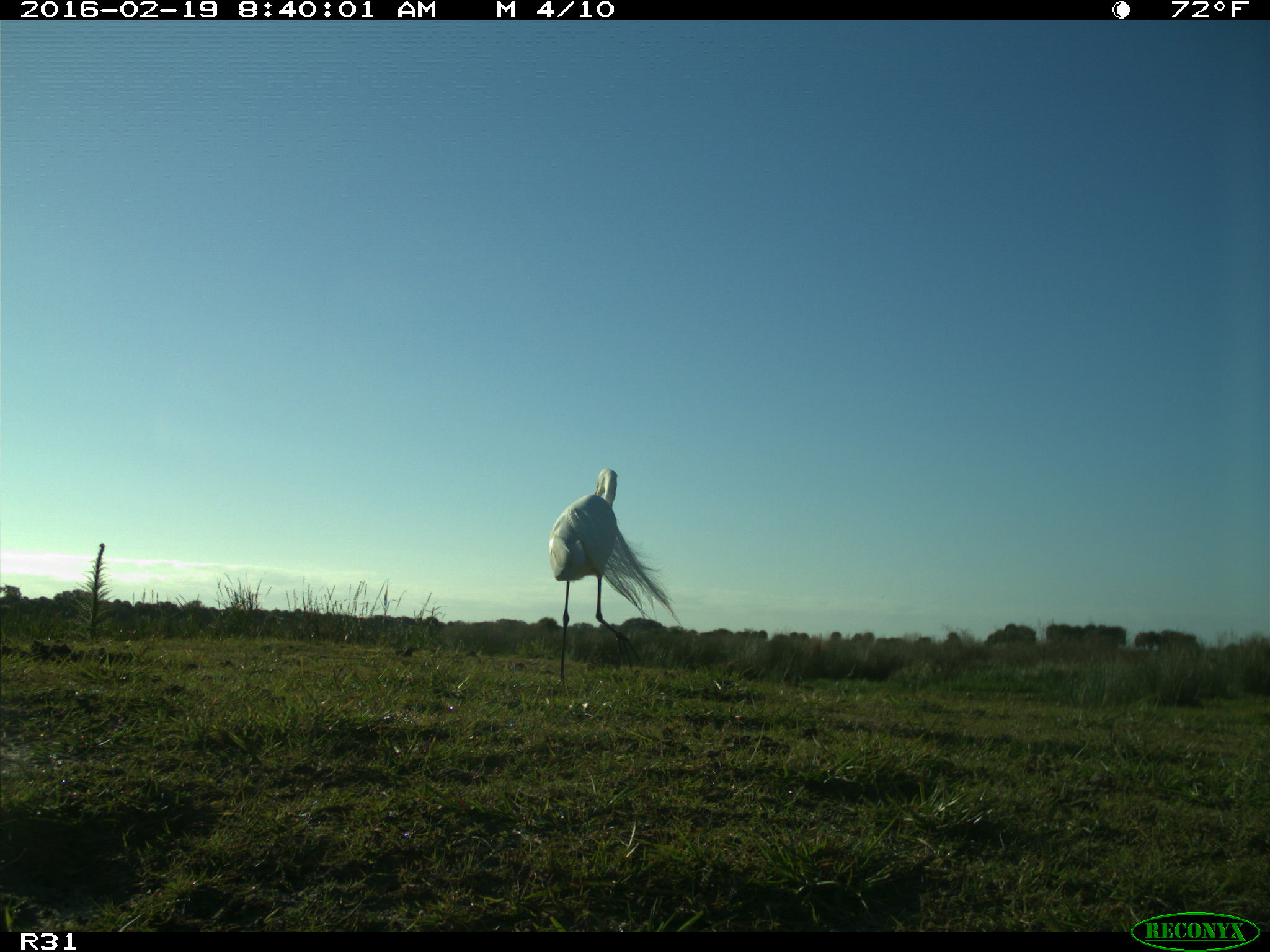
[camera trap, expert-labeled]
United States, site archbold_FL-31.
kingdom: Animalia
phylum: Chordata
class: Aves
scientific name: Aves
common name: birds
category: unidentified bird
Unidentified bird (birds) (Aves).